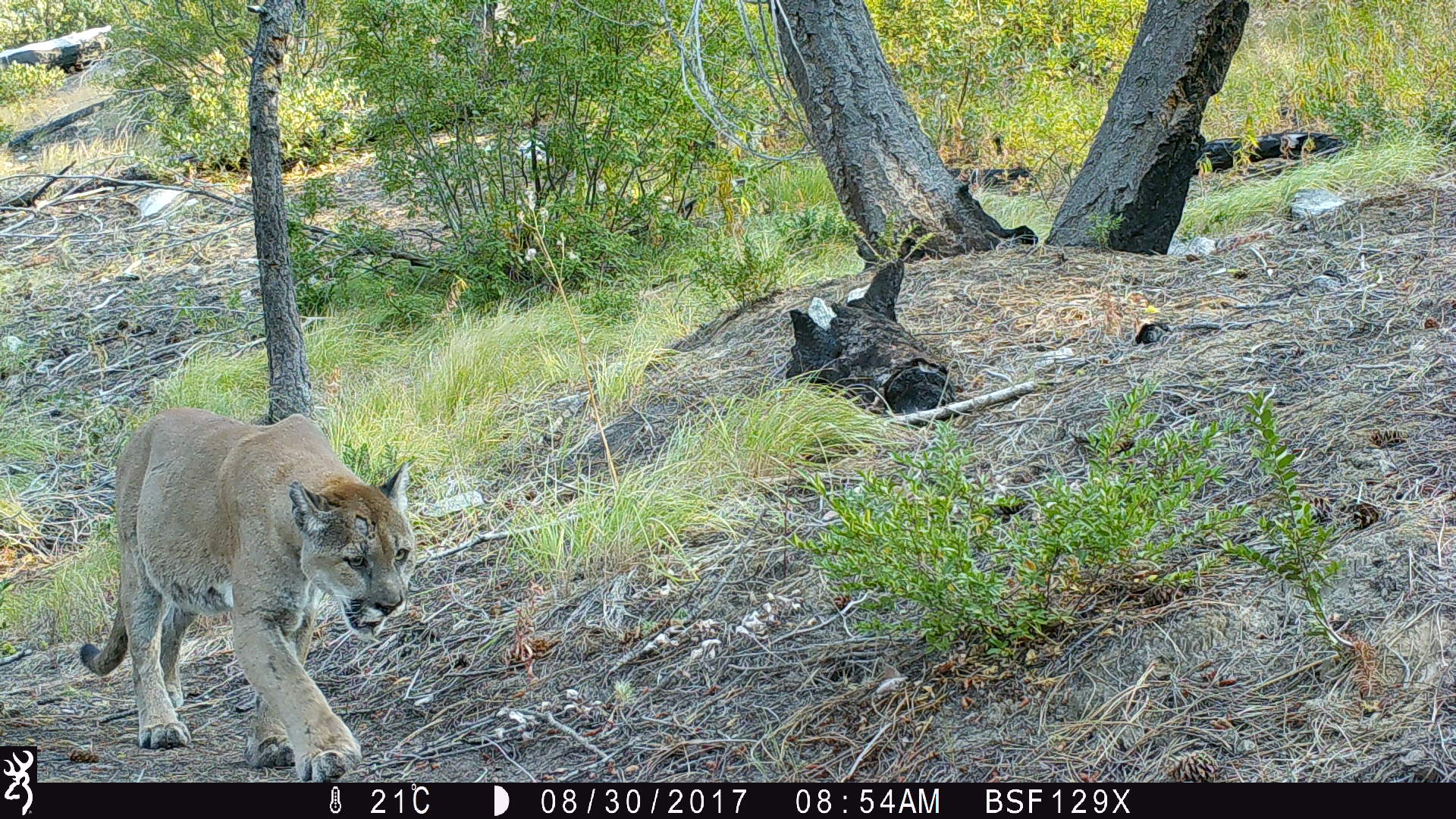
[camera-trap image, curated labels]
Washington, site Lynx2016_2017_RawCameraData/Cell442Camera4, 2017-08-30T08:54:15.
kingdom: Animalia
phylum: Chordata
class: Mammalia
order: Carnivora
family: Felidae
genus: Puma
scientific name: Puma concolor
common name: mountain lion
Puma concolor (mountain lion). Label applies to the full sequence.